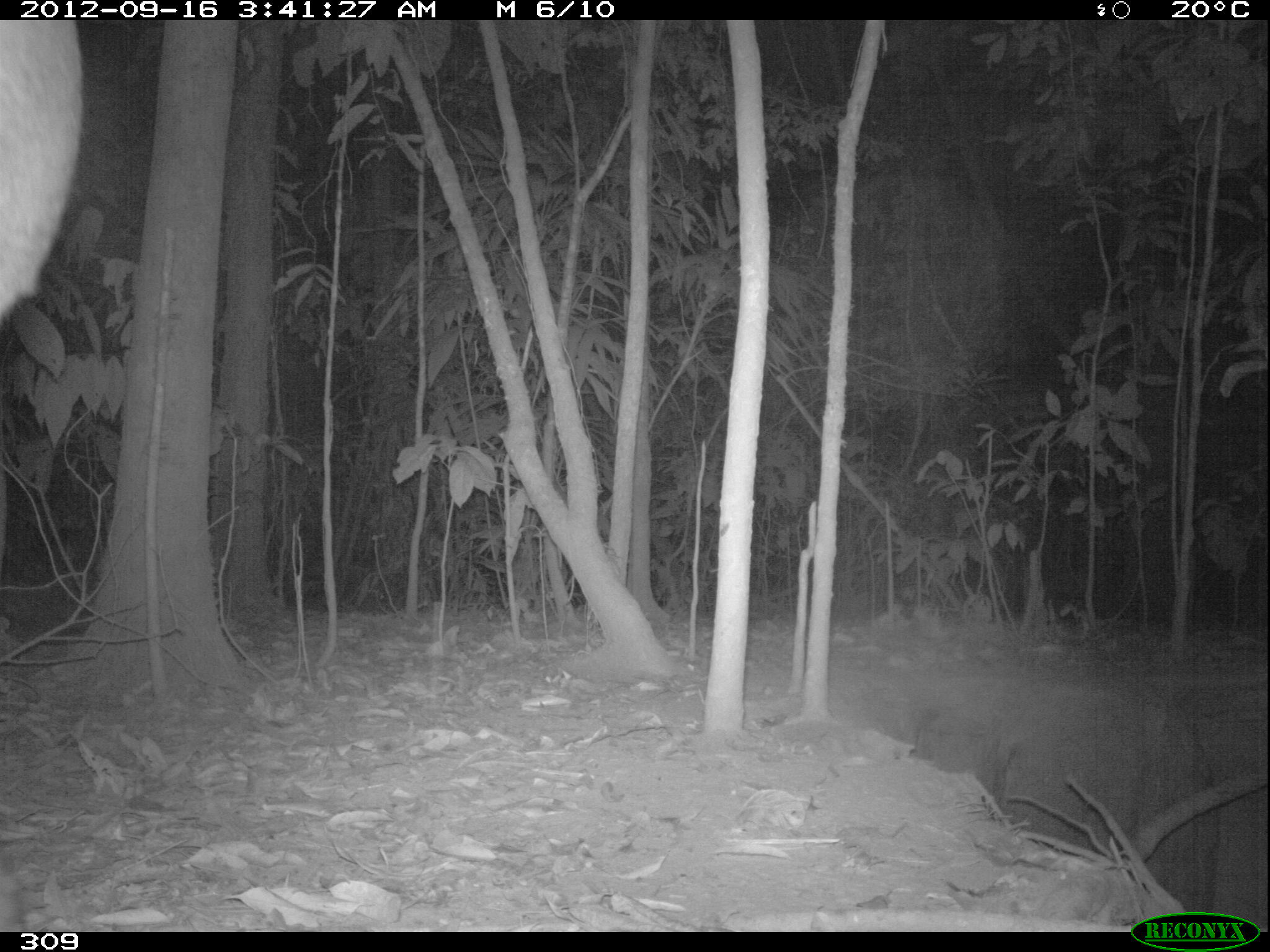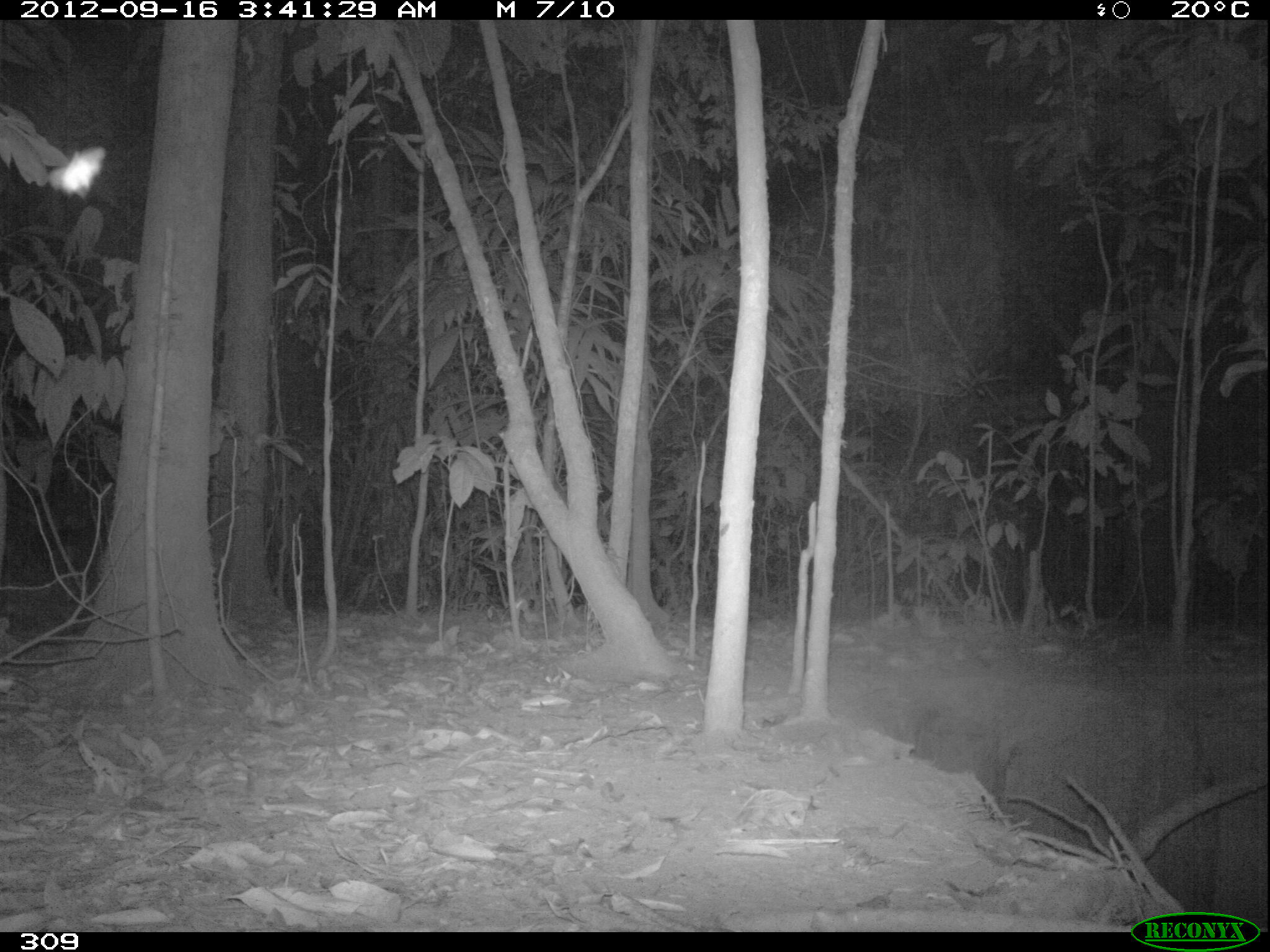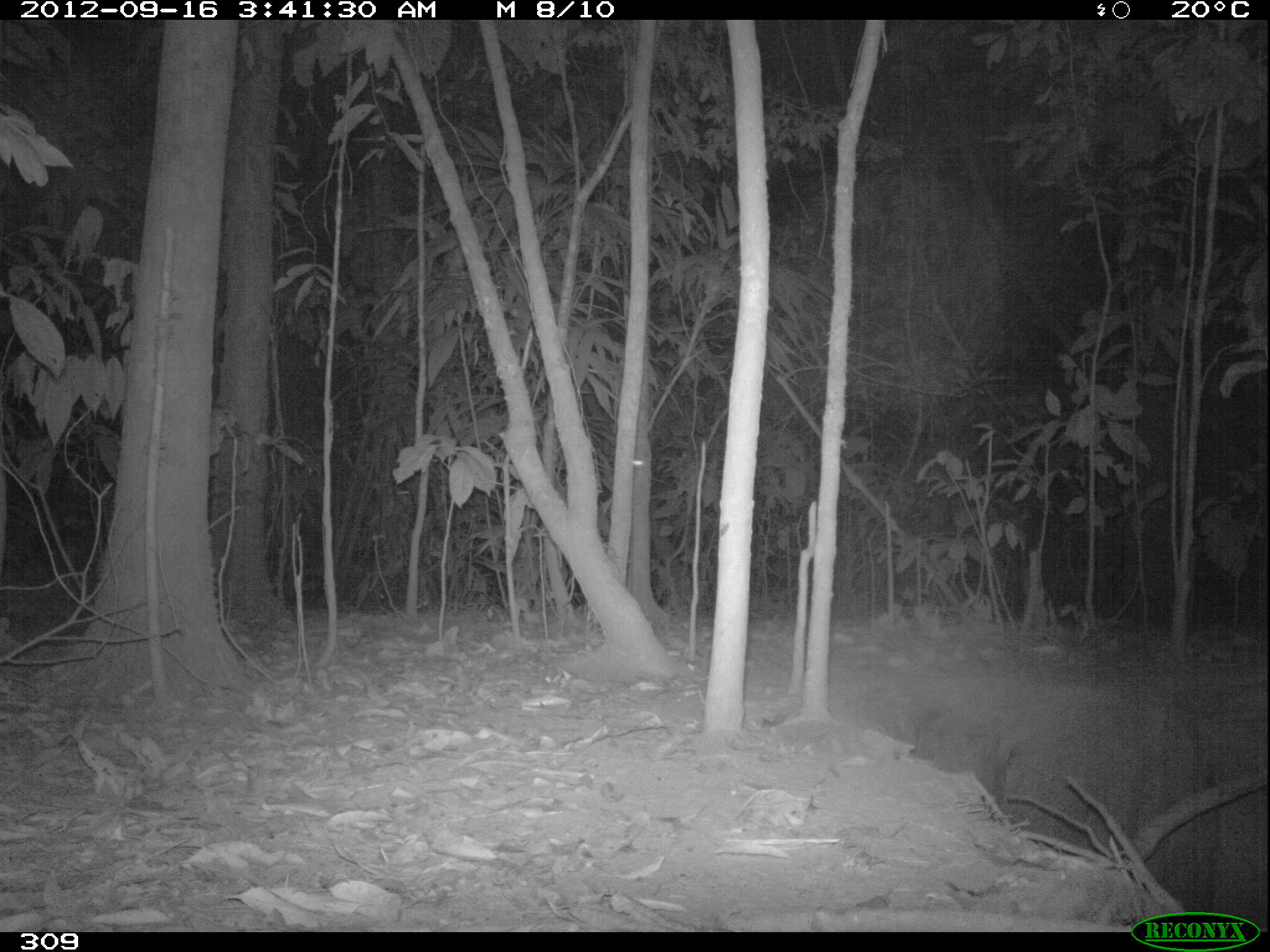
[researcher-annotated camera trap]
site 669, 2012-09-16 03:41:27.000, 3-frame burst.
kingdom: Animalia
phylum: Chordata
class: Mammalia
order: Perissodactyla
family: Tapiridae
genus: Tapirus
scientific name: Tapirus terrestris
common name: south american tapir